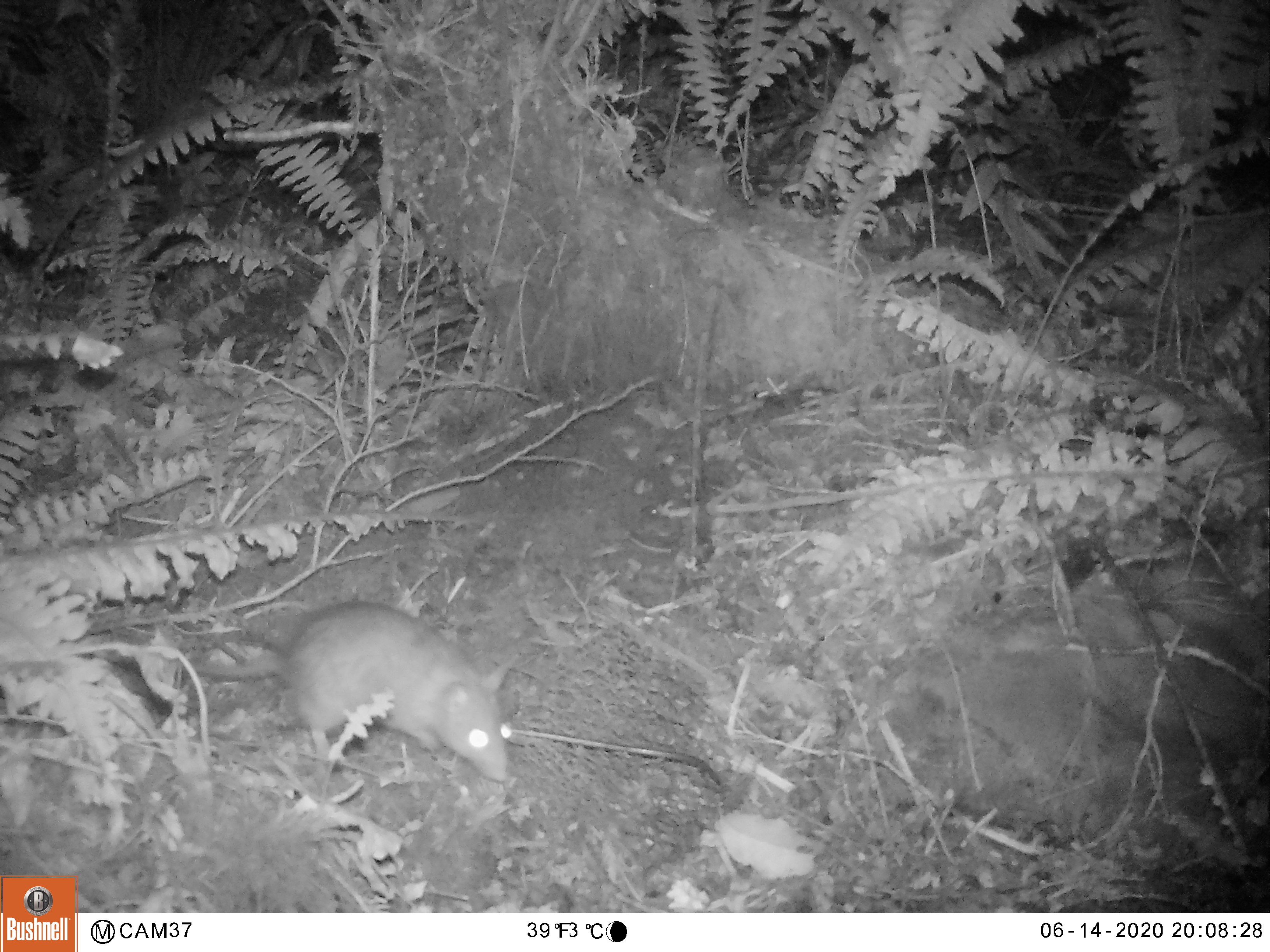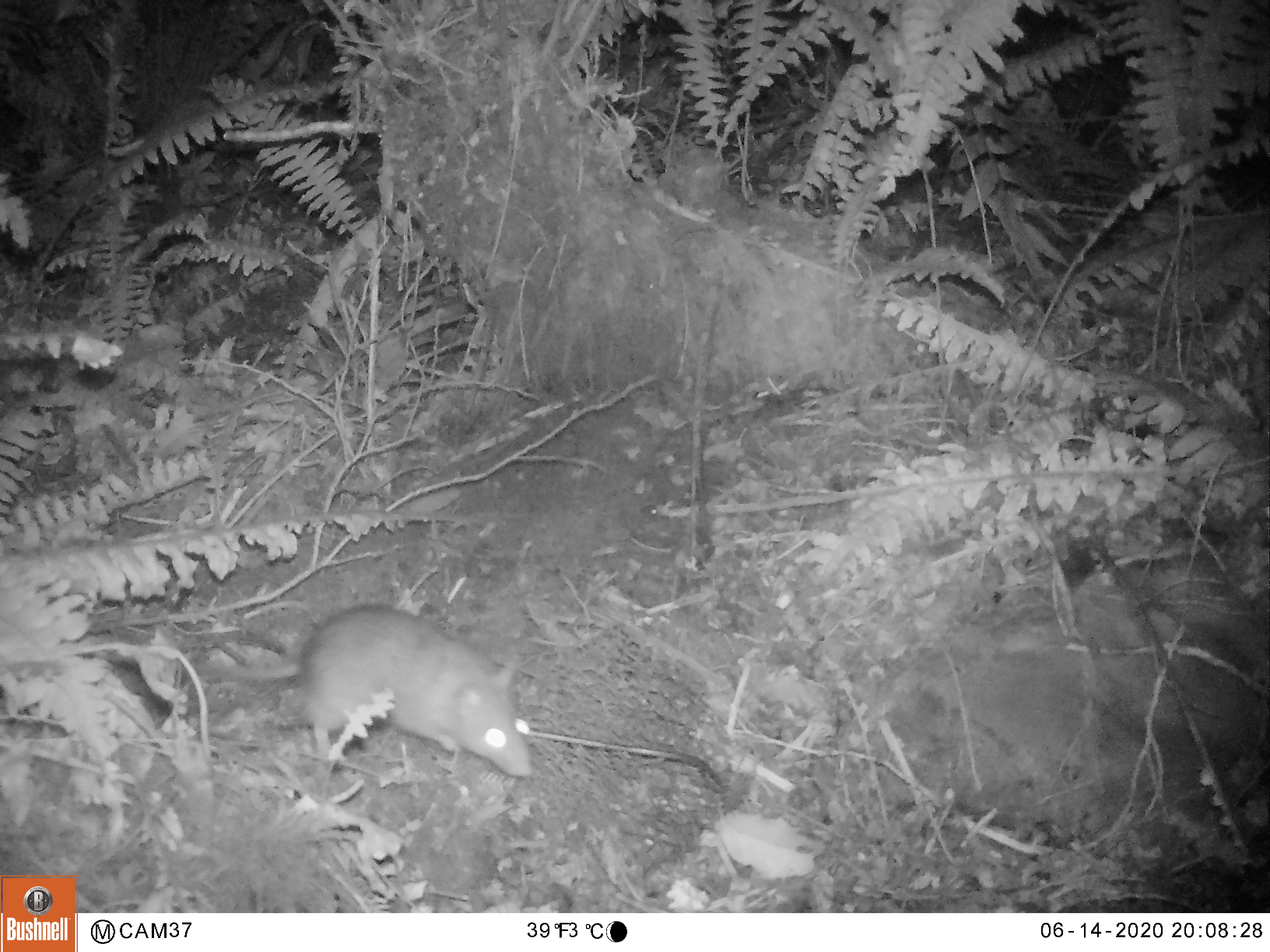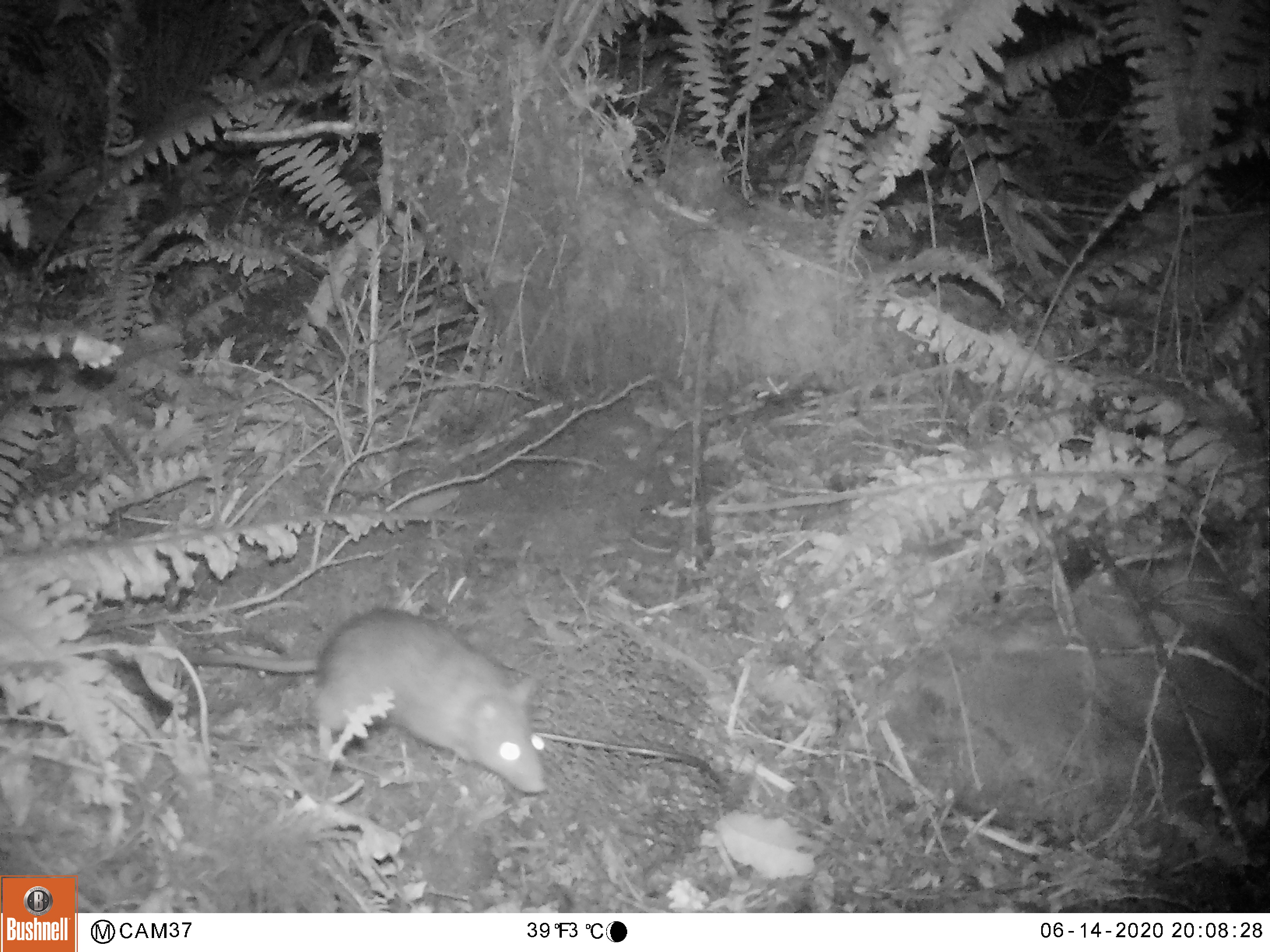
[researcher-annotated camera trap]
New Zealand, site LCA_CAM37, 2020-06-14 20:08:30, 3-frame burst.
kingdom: Animalia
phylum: Chordata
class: Mammalia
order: Rodentia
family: Muridae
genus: Rattus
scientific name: Rattus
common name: rat